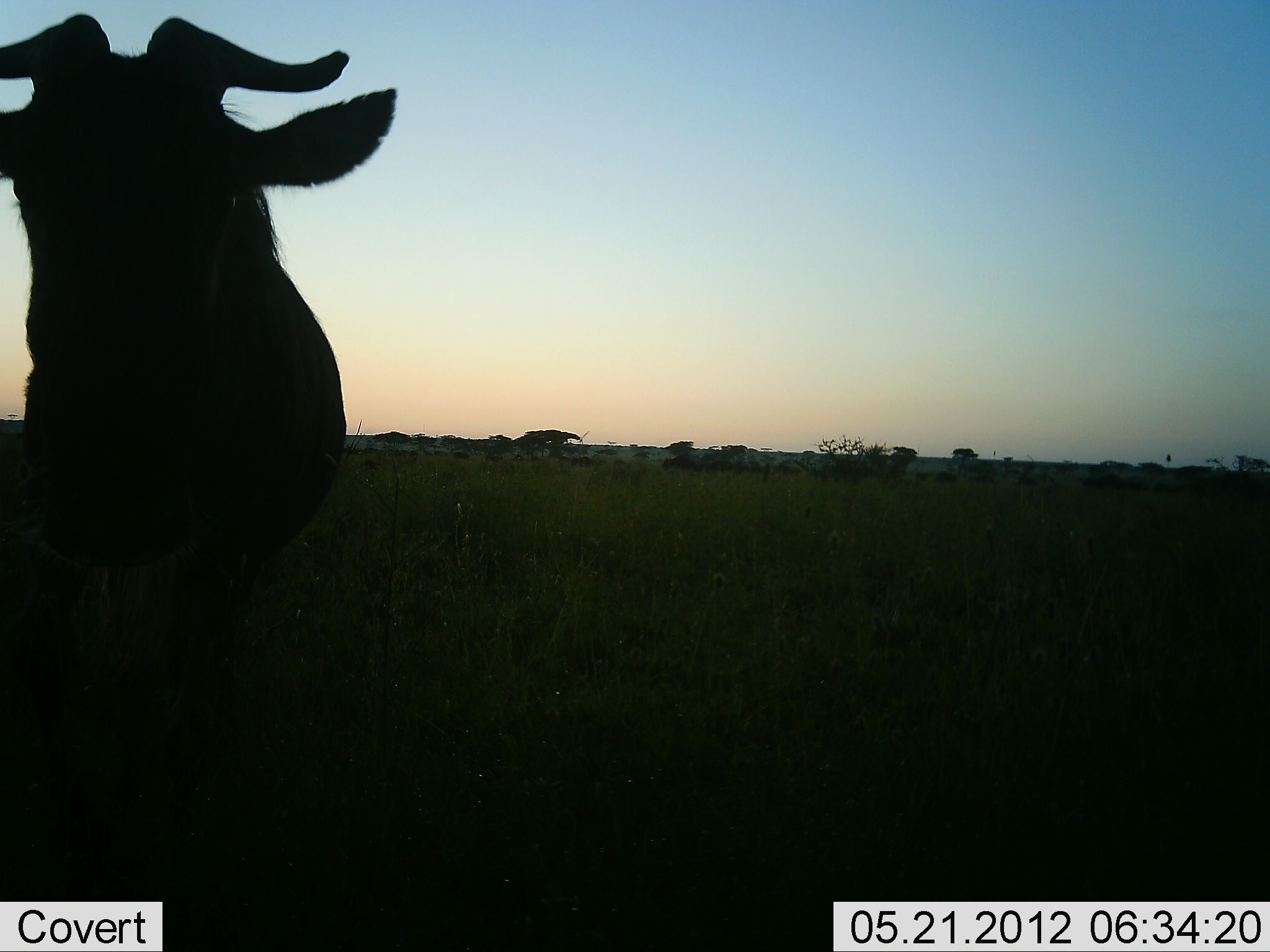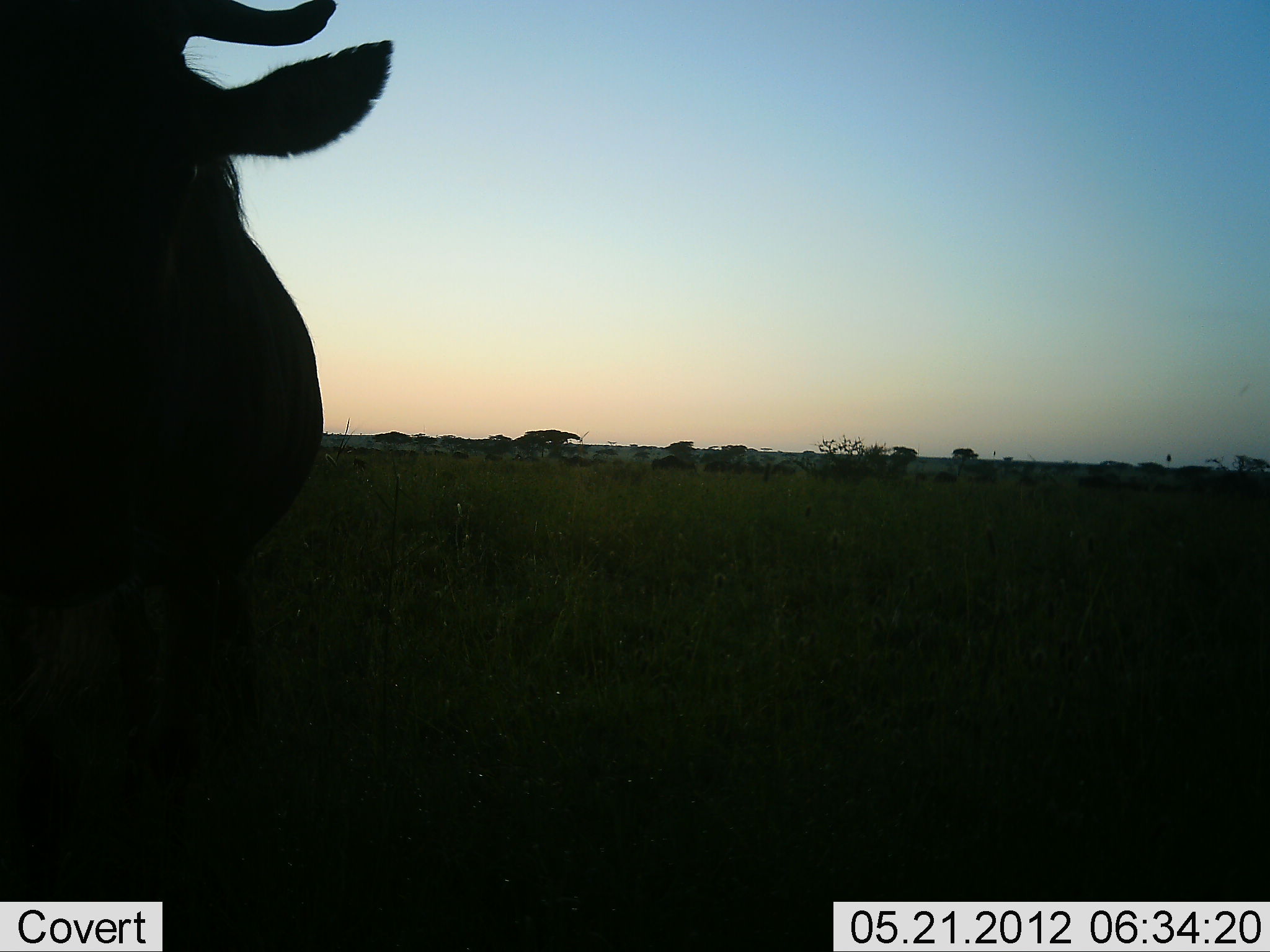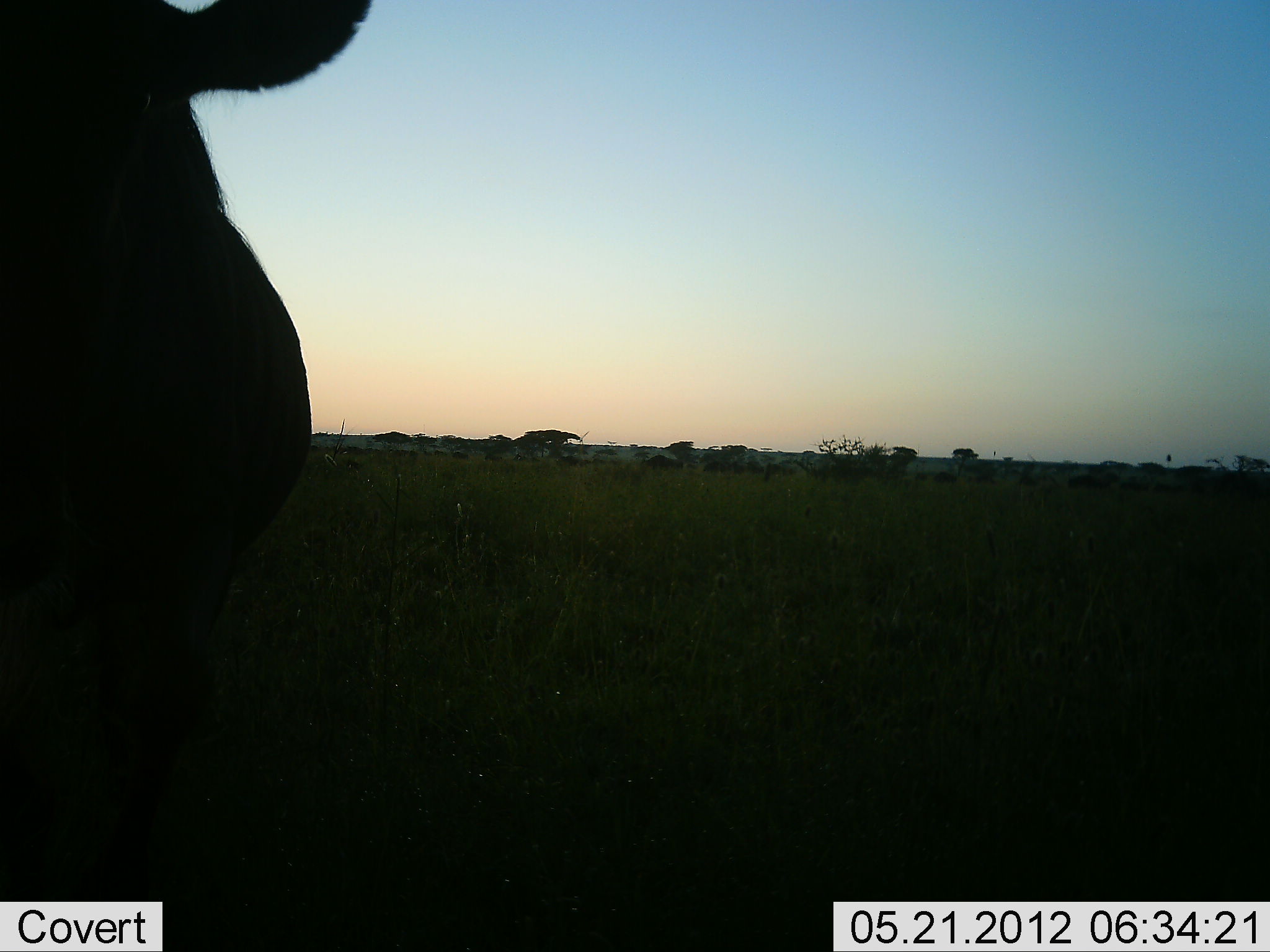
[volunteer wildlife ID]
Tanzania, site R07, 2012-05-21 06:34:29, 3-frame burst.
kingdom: Animalia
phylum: Chordata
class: Mammalia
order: Artiodactyla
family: Bovidae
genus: Connochaetes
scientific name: Connochaetes taurinus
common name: blue wildebeest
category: wildebeest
Wildebeest (blue wildebeest) (Connochaetes taurinus), count 1. Behavior (volunteer vote fractions): standing 30%, resting 0%, moving 90%, interacting 0%. Young present (vote fraction): 0%. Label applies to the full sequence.